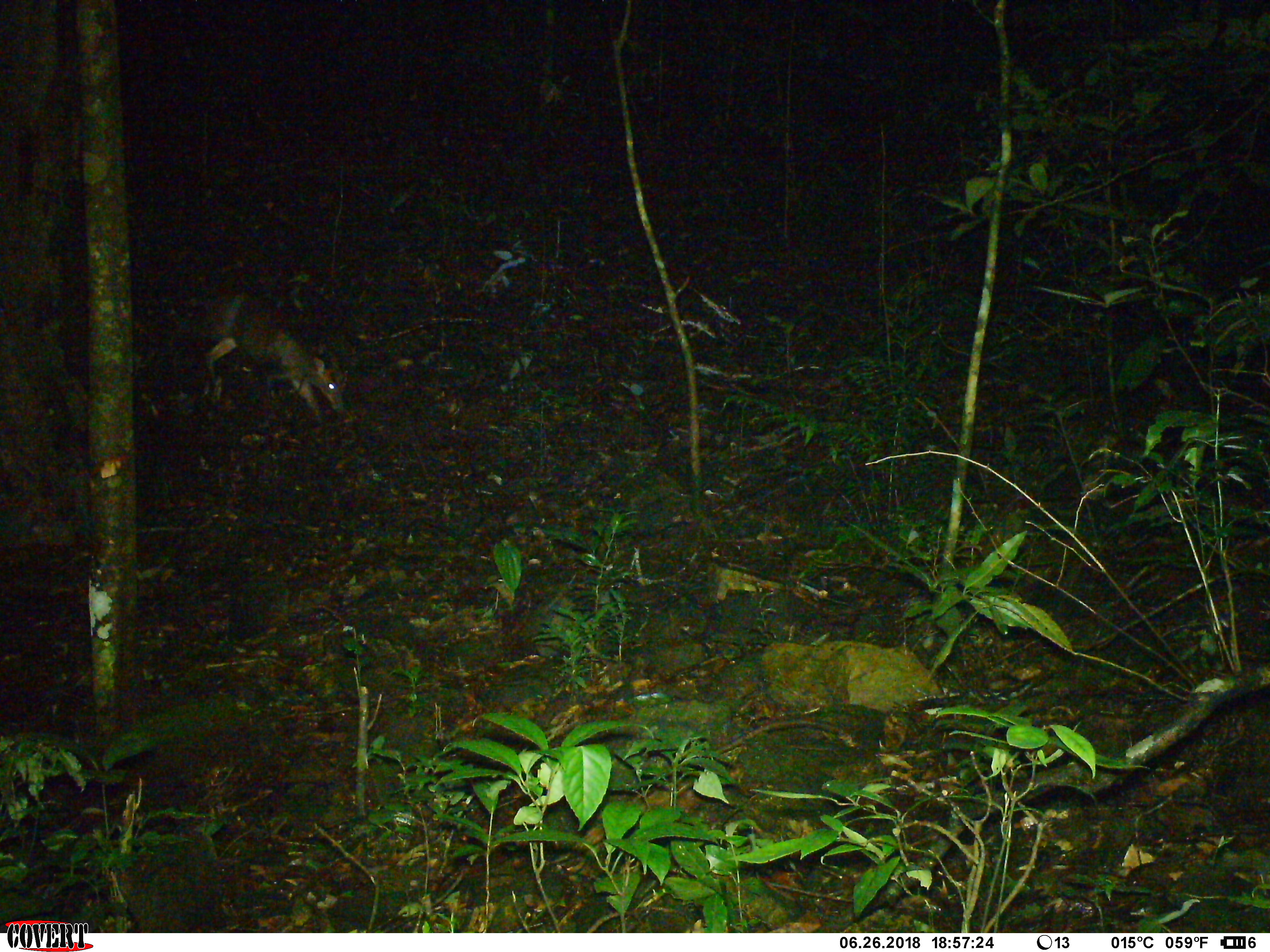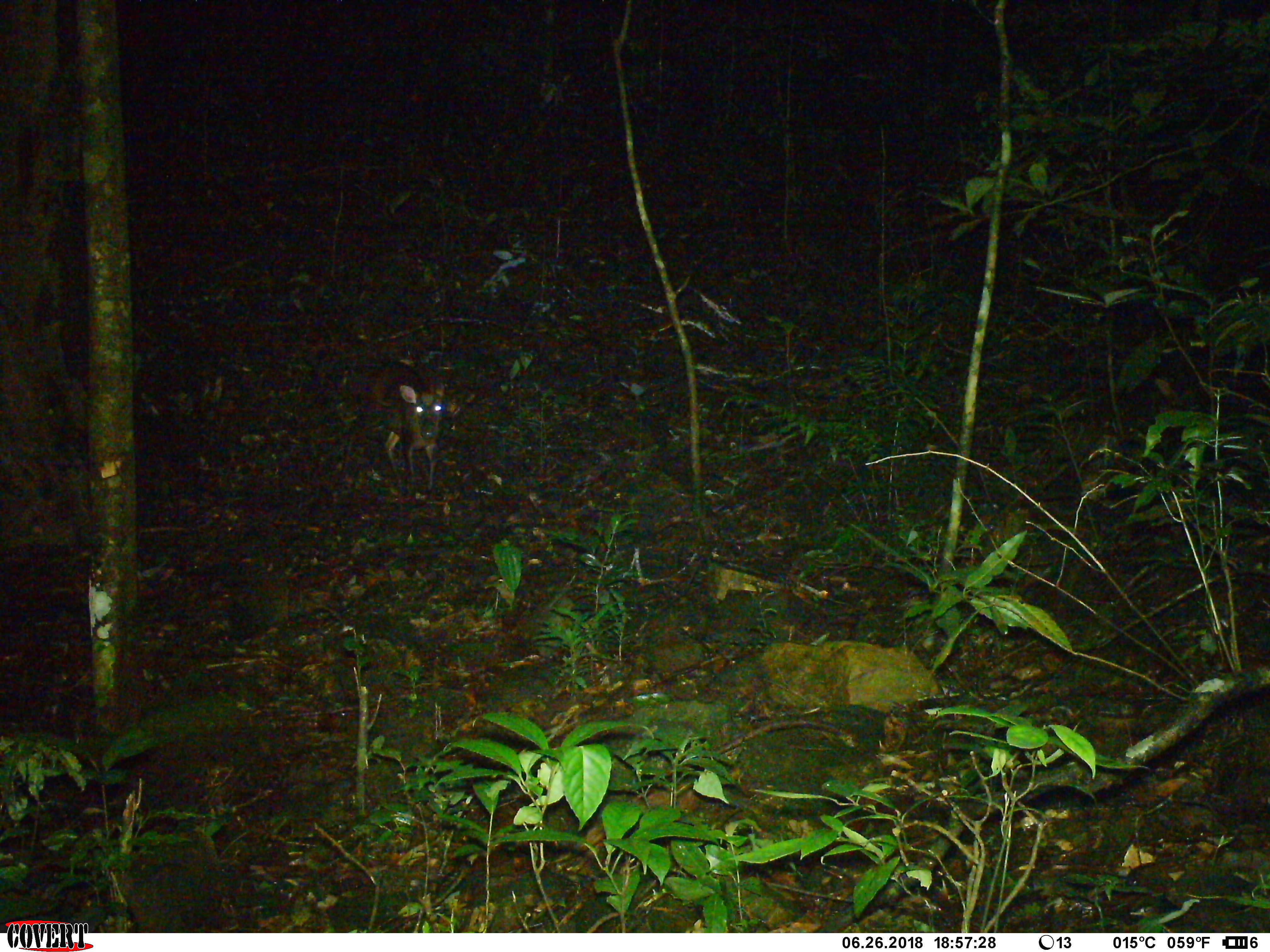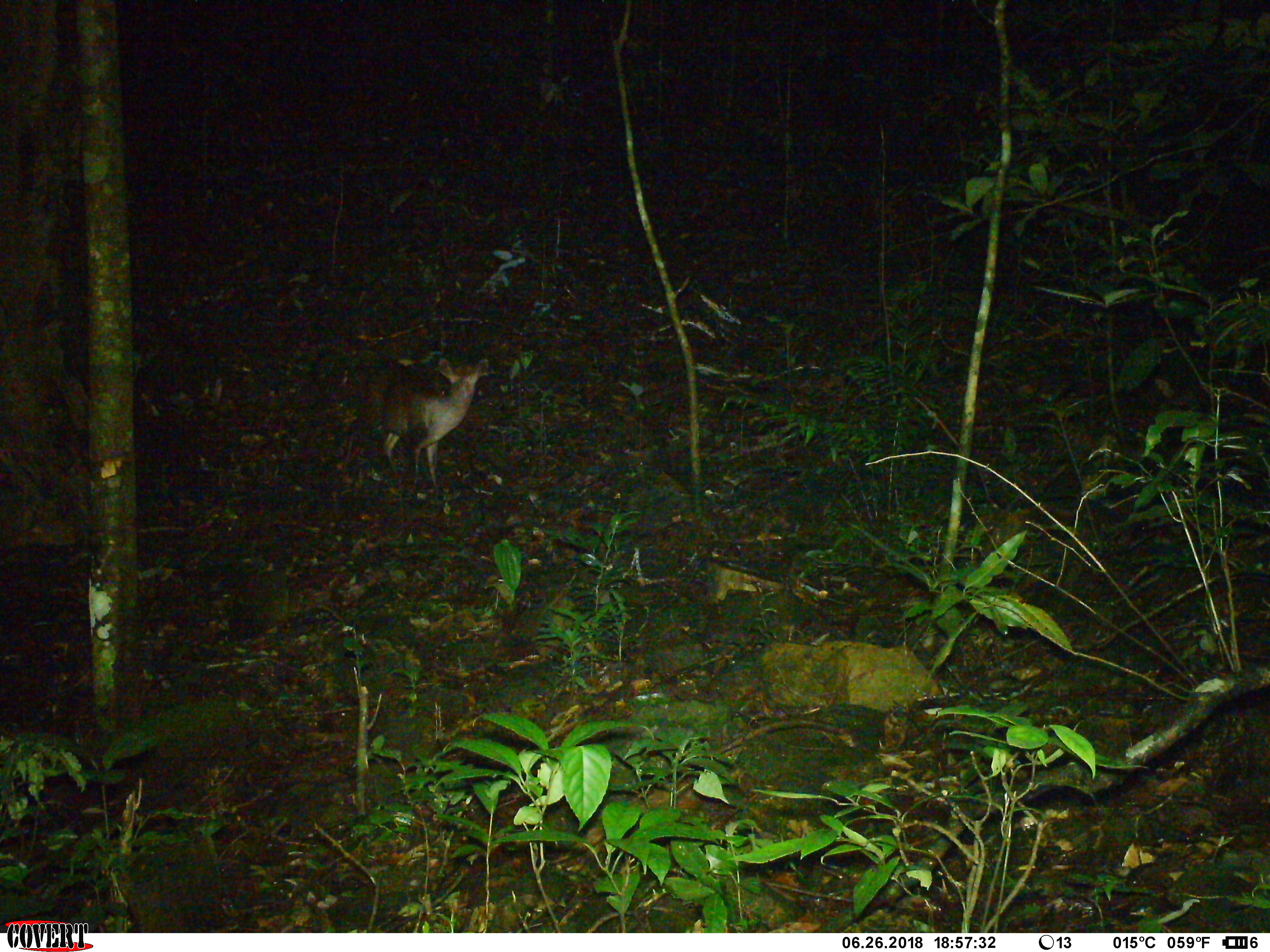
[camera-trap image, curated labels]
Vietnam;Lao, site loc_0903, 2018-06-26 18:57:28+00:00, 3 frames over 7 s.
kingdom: Animalia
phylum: Chordata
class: Mammalia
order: Artiodactyla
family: Cervidae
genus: Muntiacus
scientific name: Muntiacus rooseveltorum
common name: roosevelt's muntjac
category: roosevelts muntjac group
Roosevelts muntjac group (roosevelt's muntjac) (Muntiacus rooseveltorum). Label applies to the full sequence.